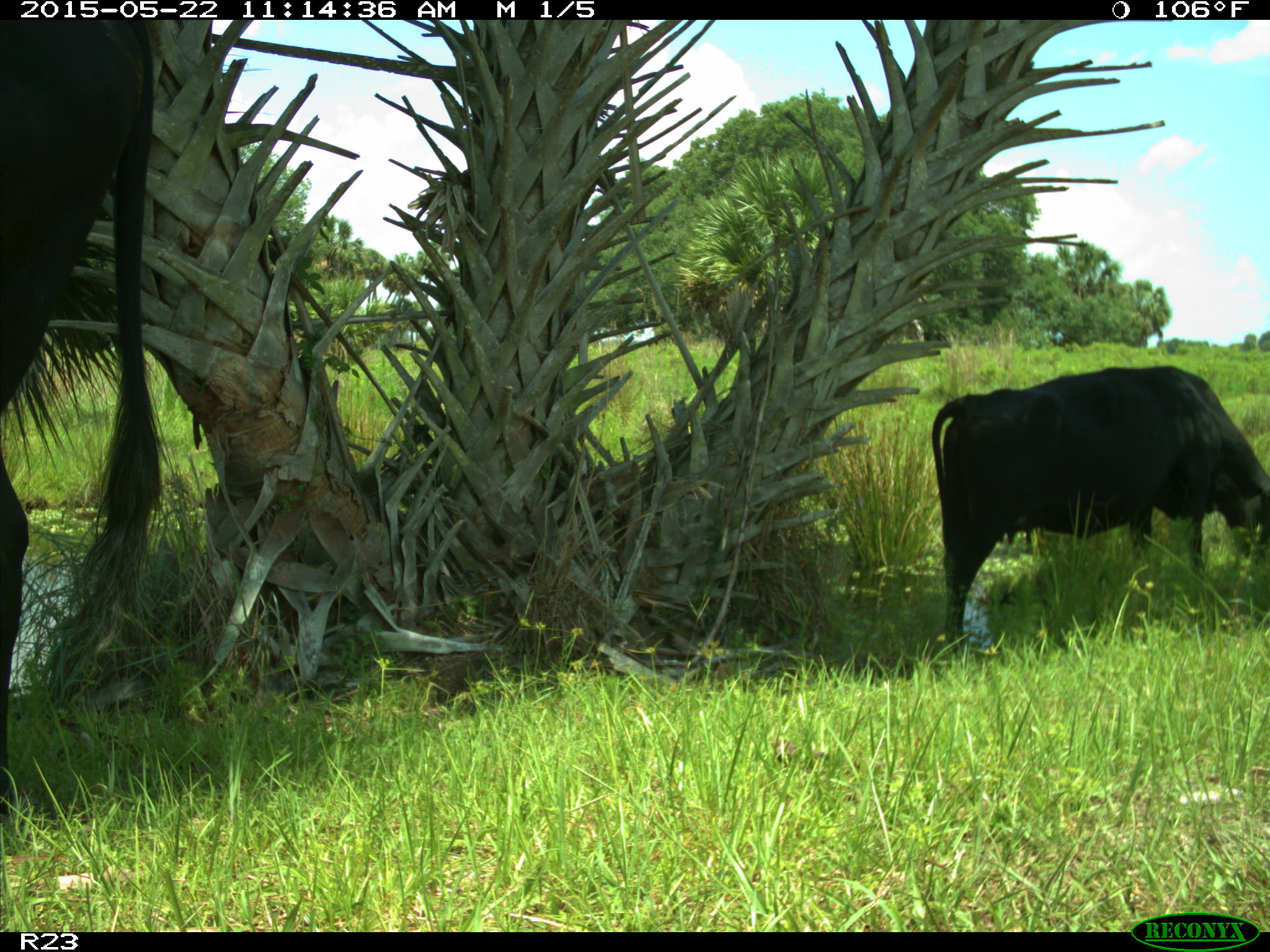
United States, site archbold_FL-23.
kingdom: Animalia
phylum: Chordata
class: Mammalia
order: Artiodactyla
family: Bovidae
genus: Bos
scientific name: Bos taurus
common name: domestic cow